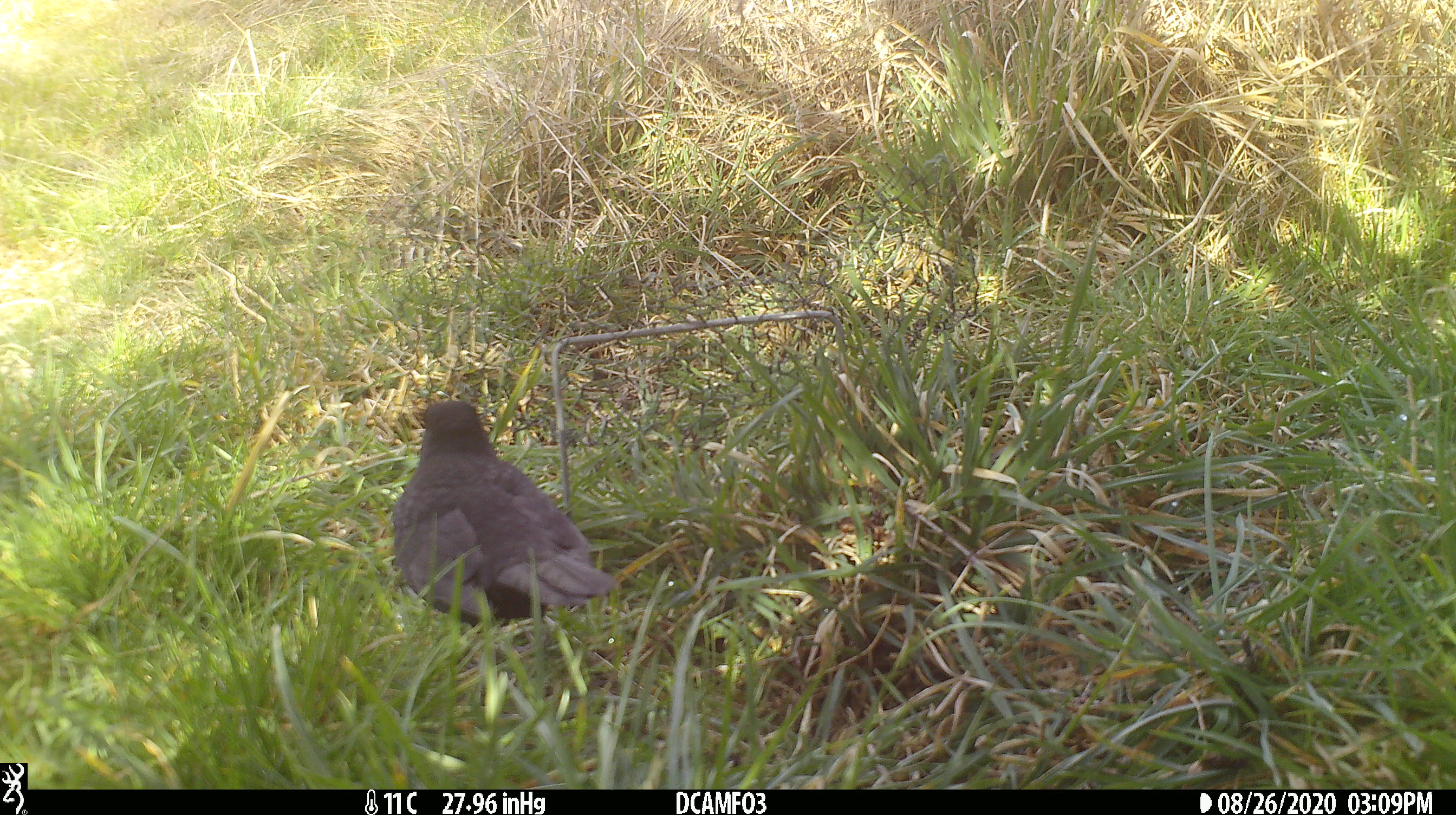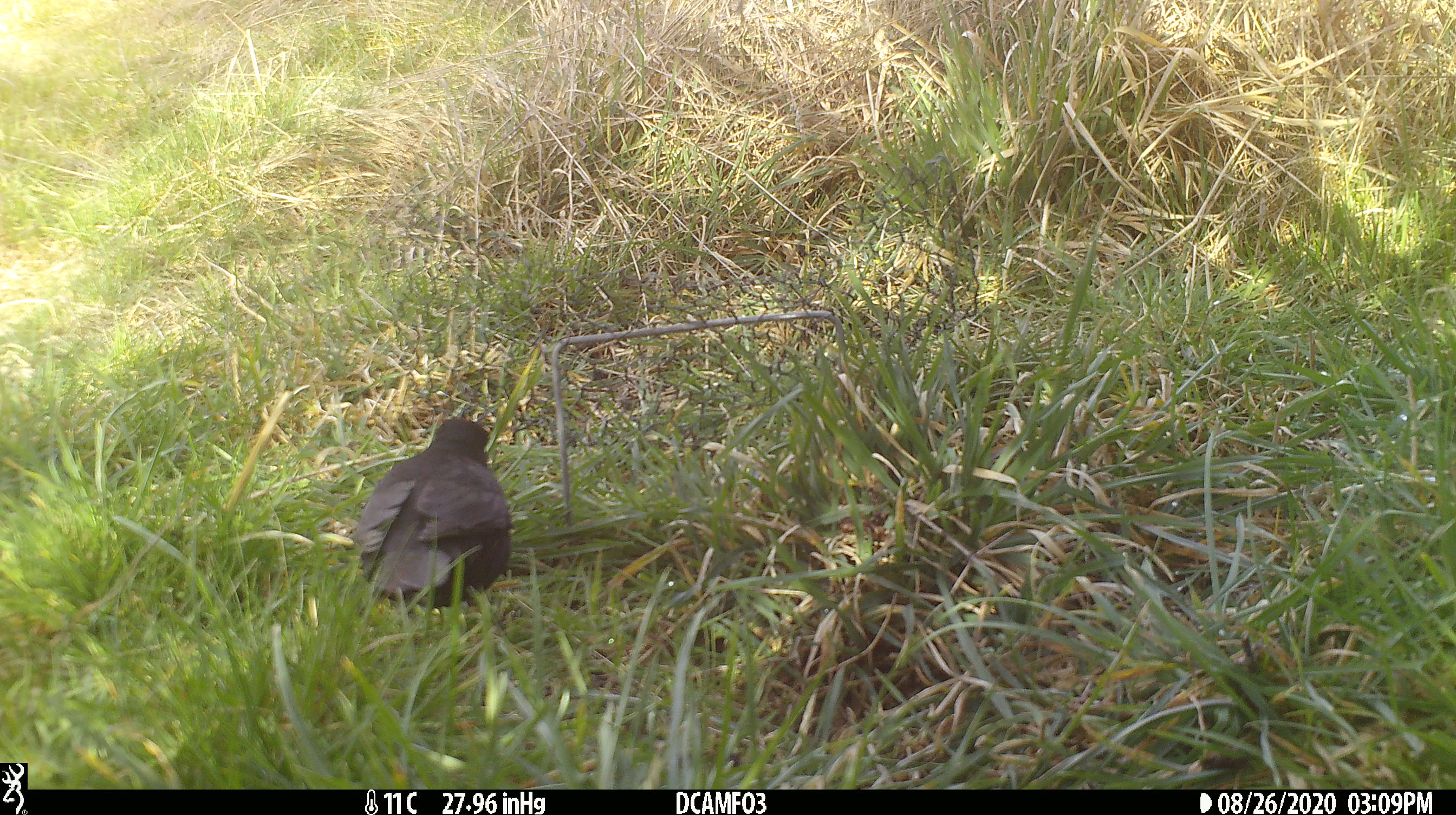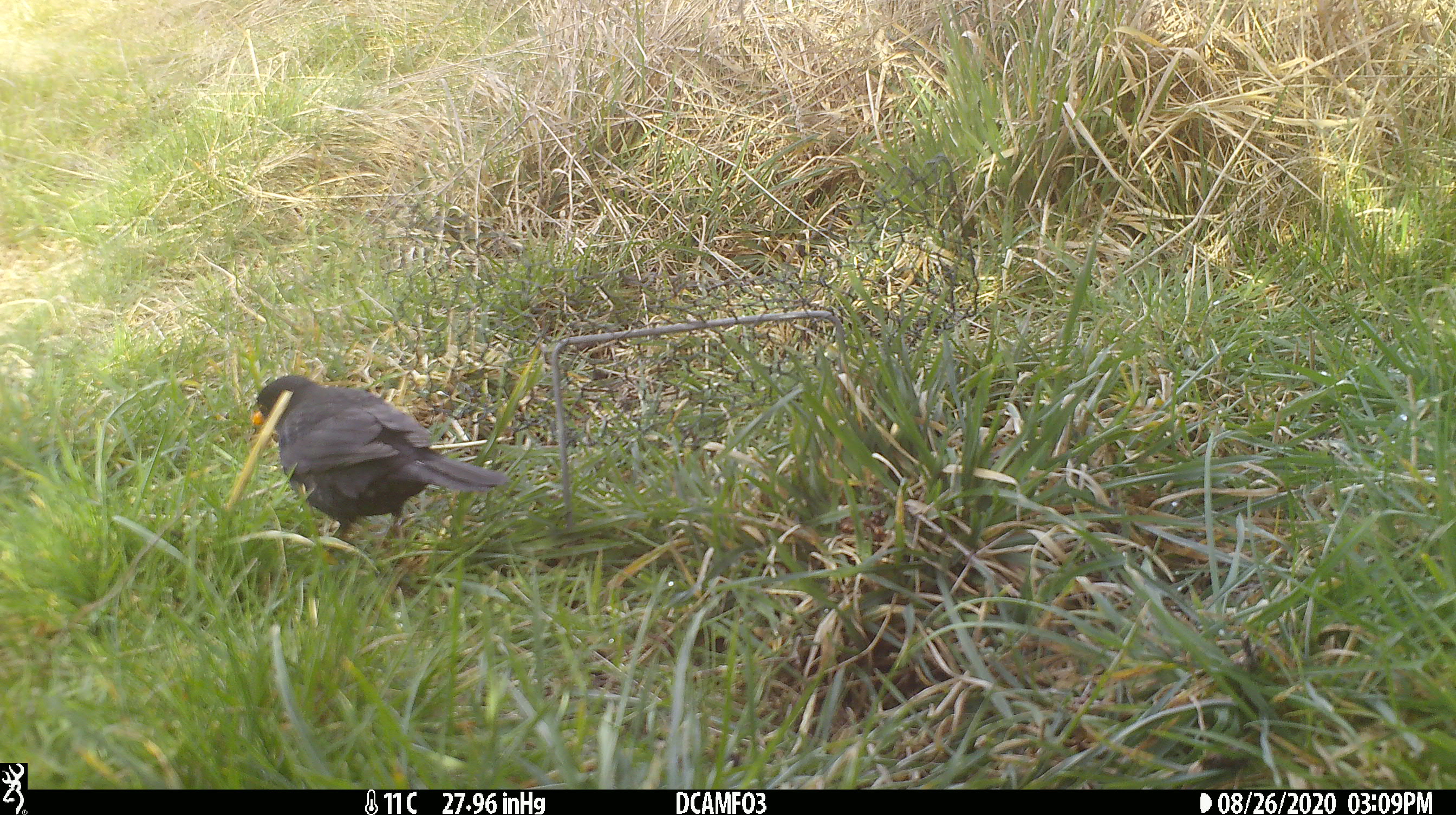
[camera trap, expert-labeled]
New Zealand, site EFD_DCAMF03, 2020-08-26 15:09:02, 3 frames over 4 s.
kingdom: Animalia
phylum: Chordata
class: Aves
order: Passeriformes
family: Turdidae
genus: Turdus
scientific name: Turdus merula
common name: eurasian blackbird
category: blackbird